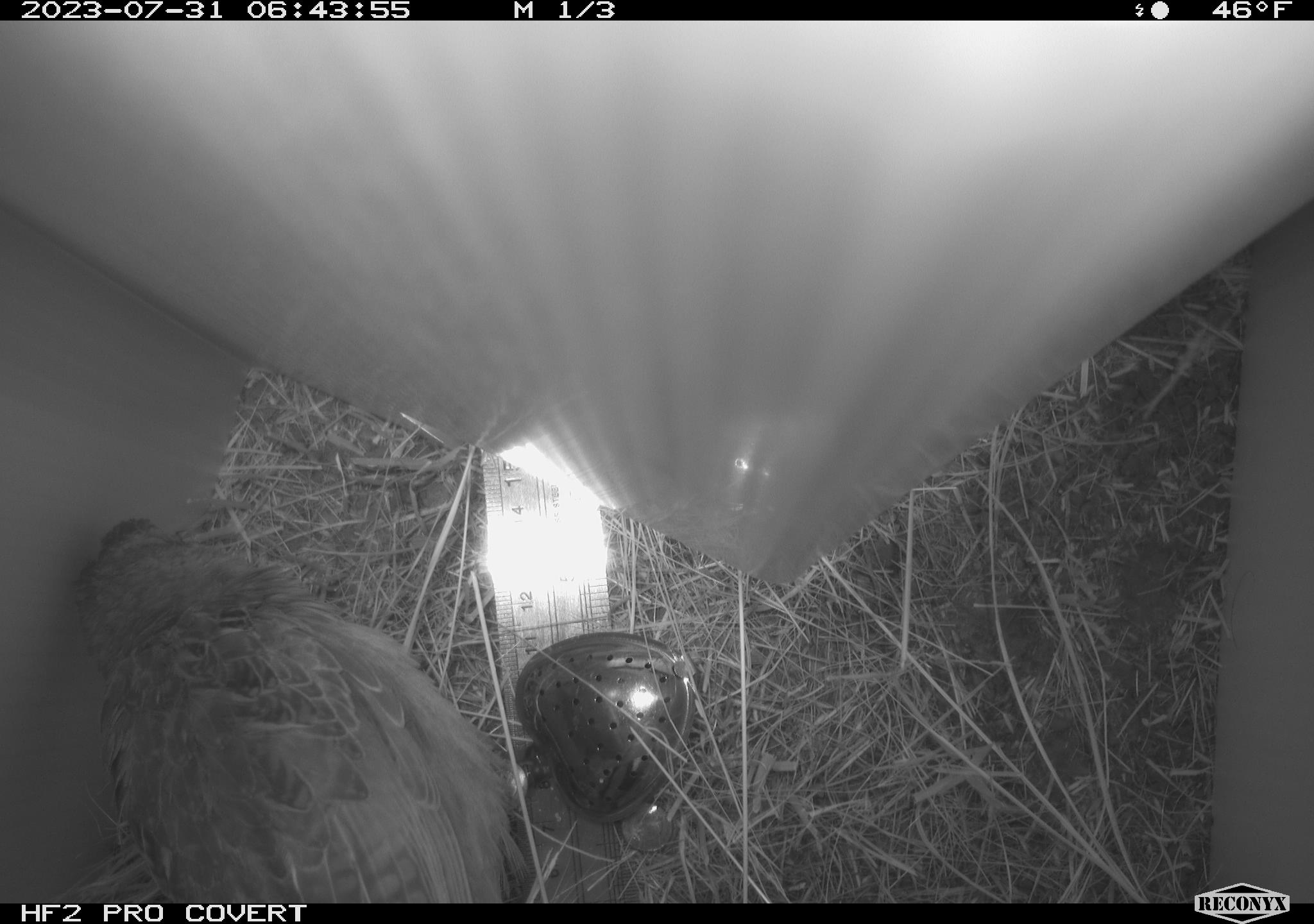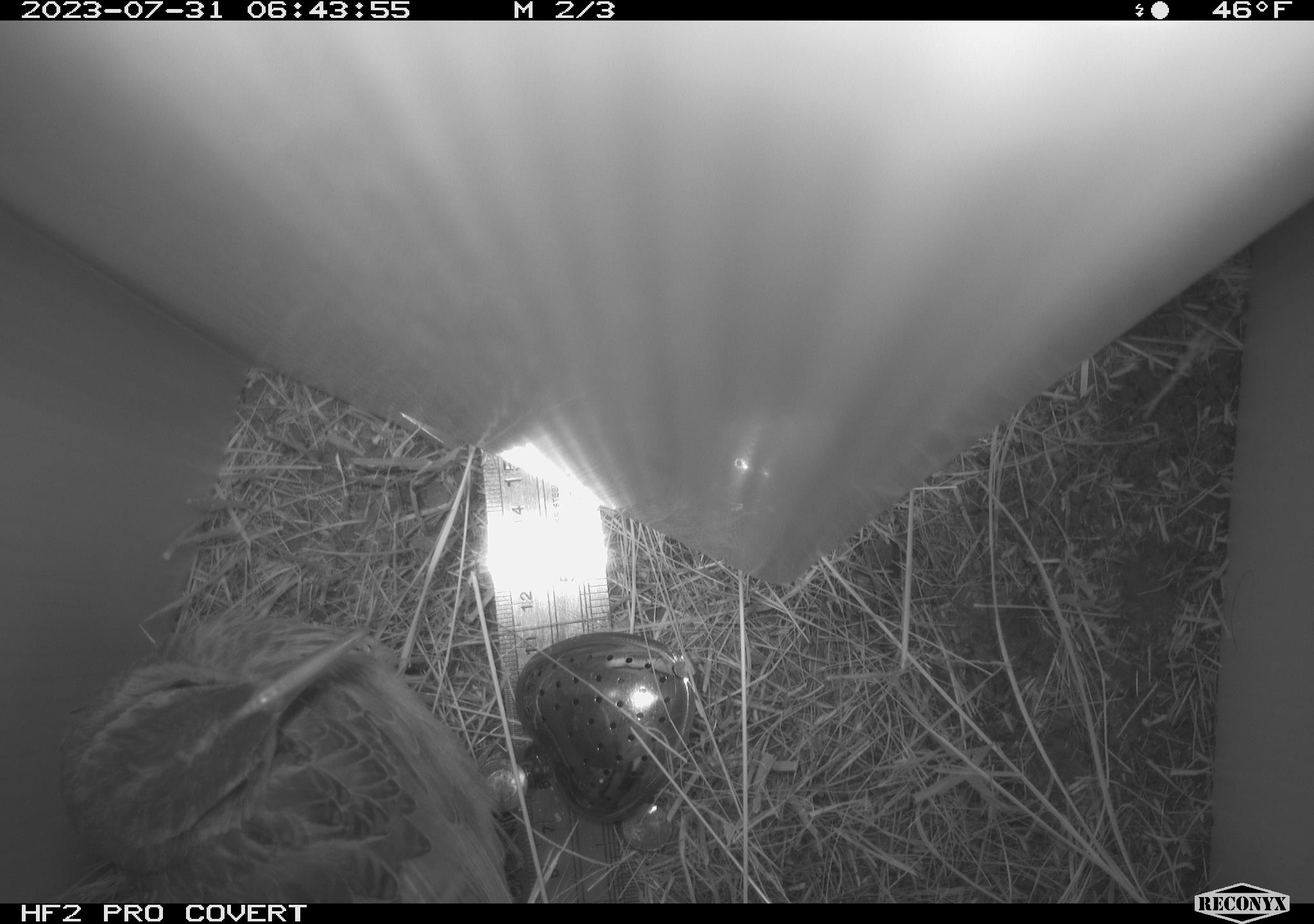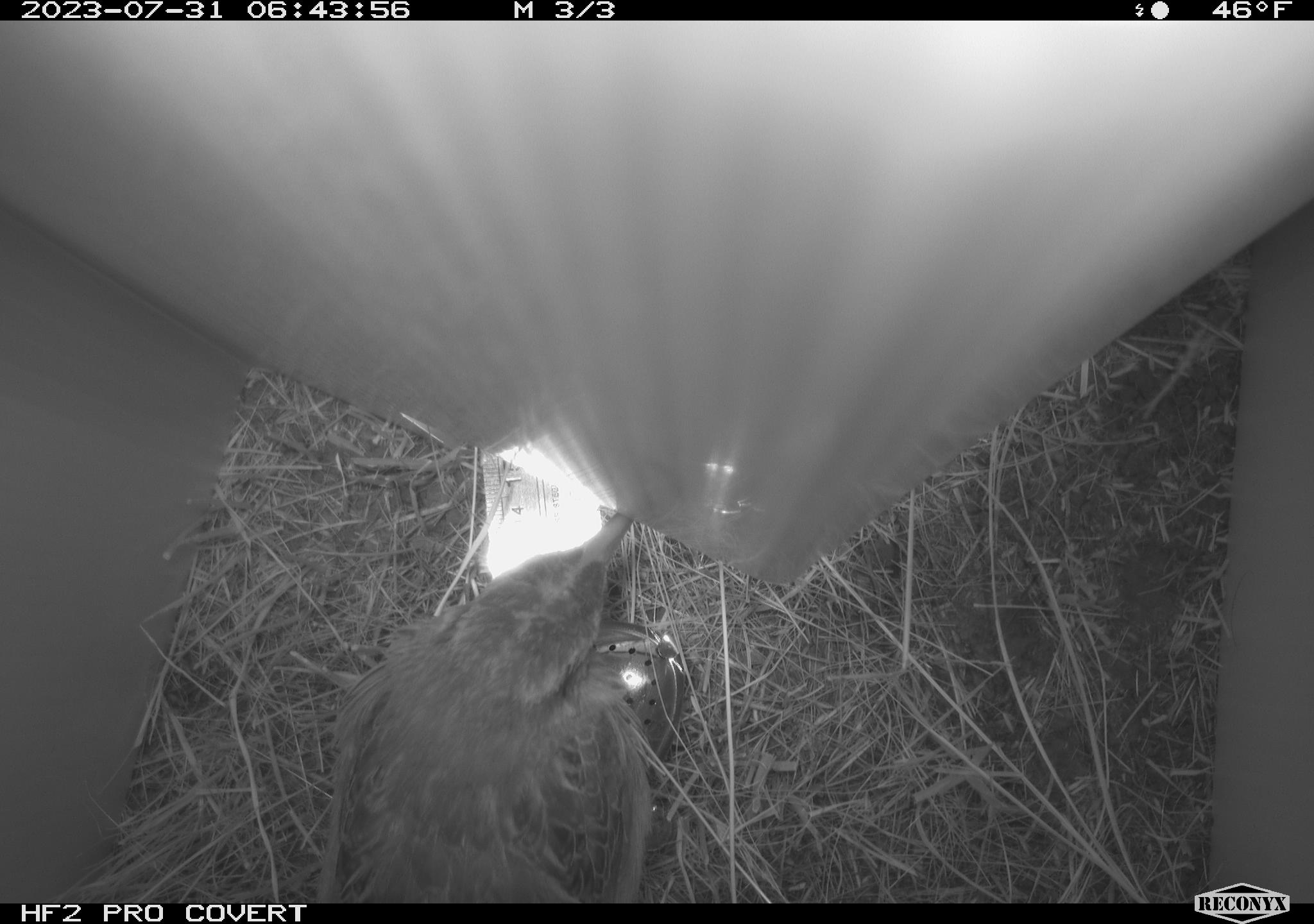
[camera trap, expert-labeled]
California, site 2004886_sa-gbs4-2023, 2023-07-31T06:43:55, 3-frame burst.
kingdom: Animalia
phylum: Chordata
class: Aves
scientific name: Aves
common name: bird